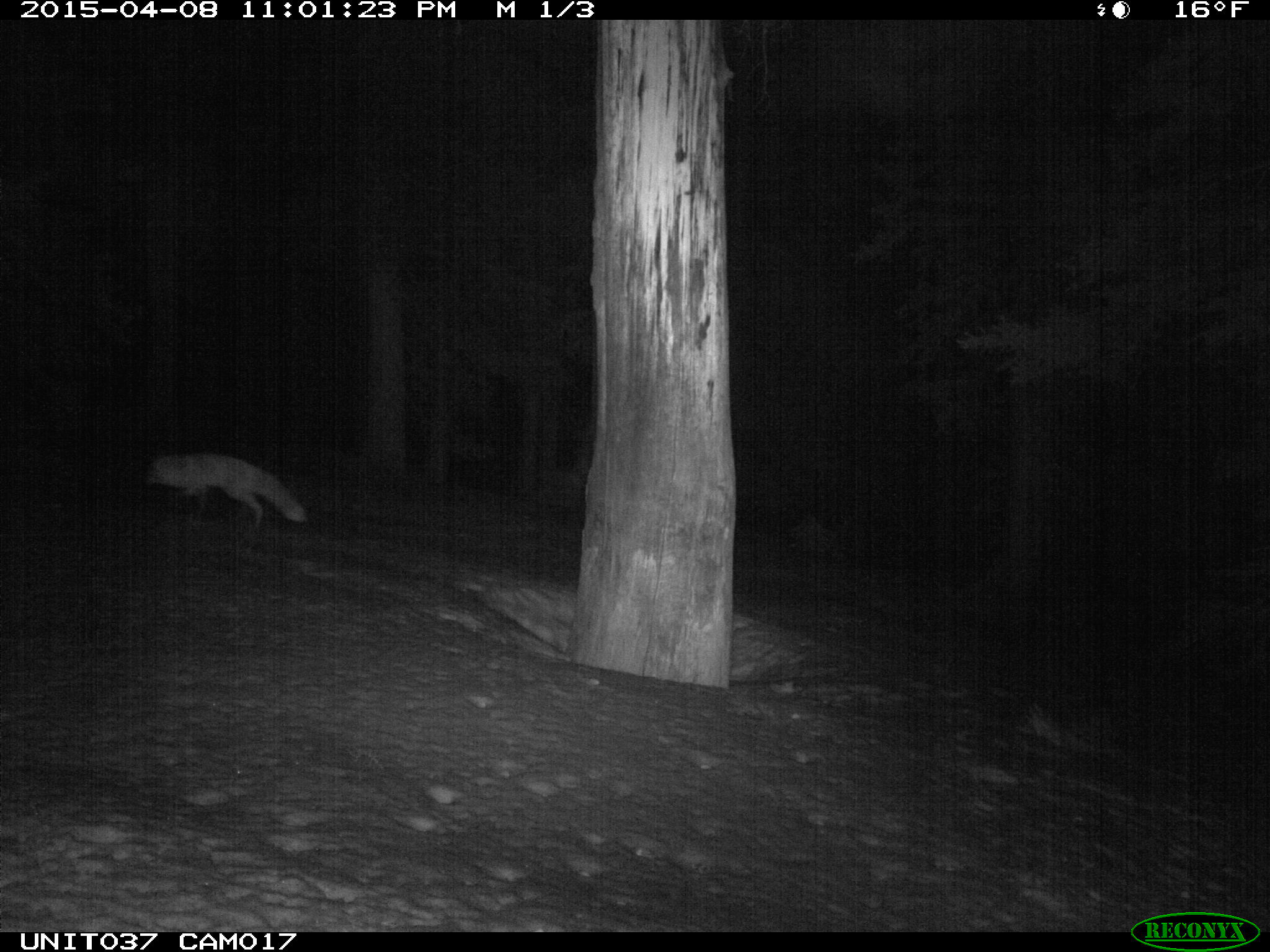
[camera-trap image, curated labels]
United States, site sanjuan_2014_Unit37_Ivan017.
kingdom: Animalia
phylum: Chordata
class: Mammalia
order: Carnivora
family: Canidae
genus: Vulpes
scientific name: Vulpes vulpes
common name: red fox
Vulpes vulpes (red fox).